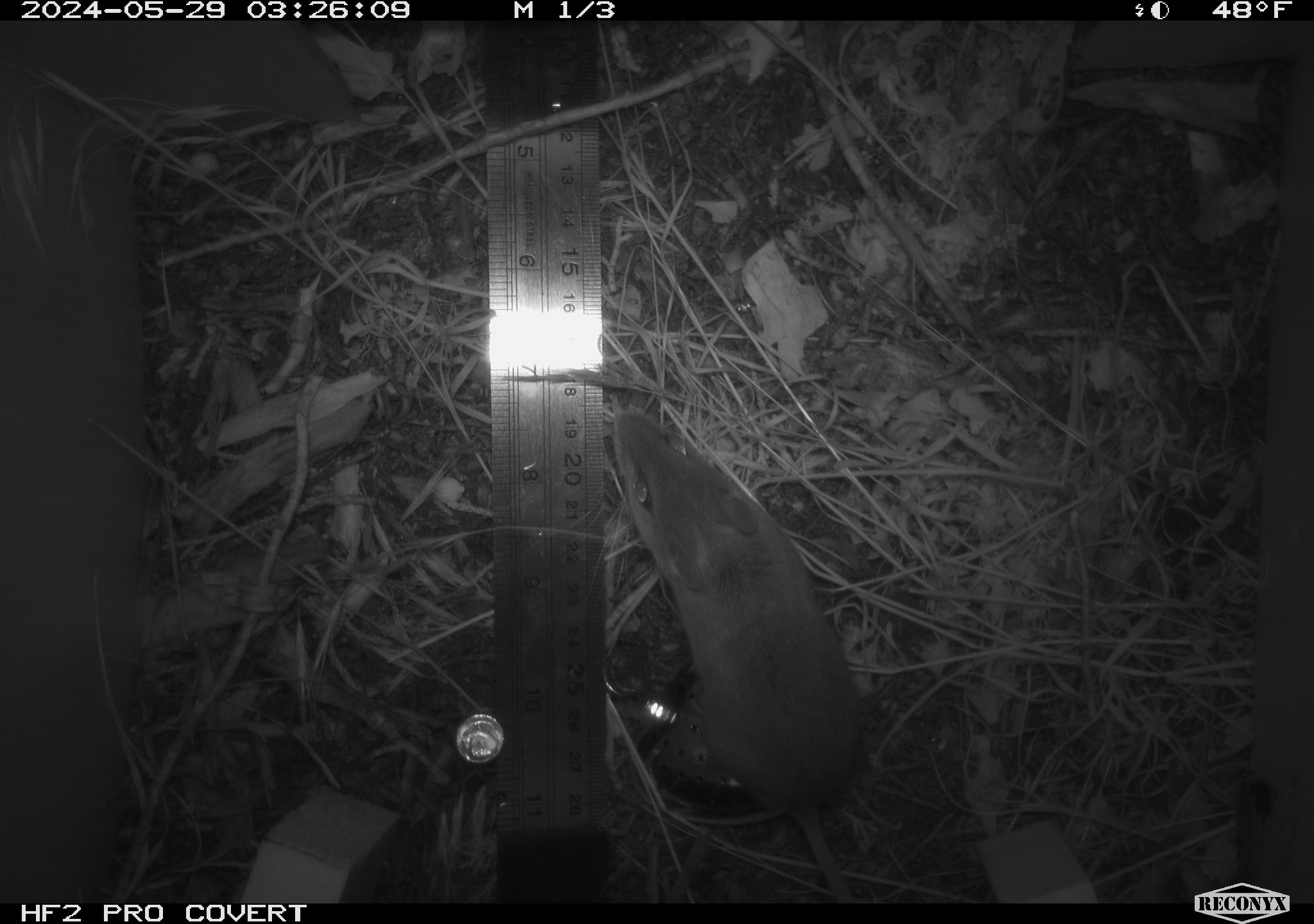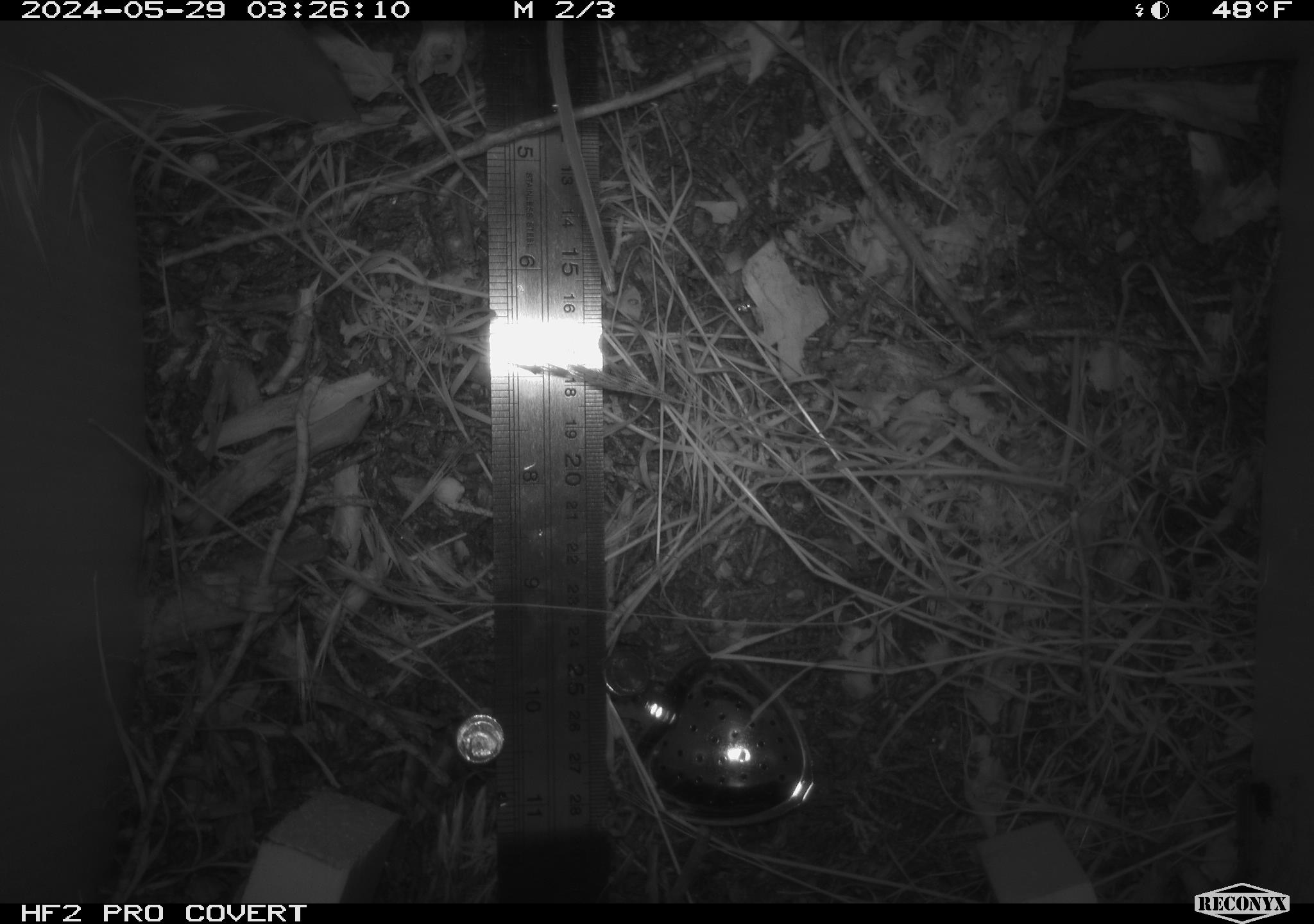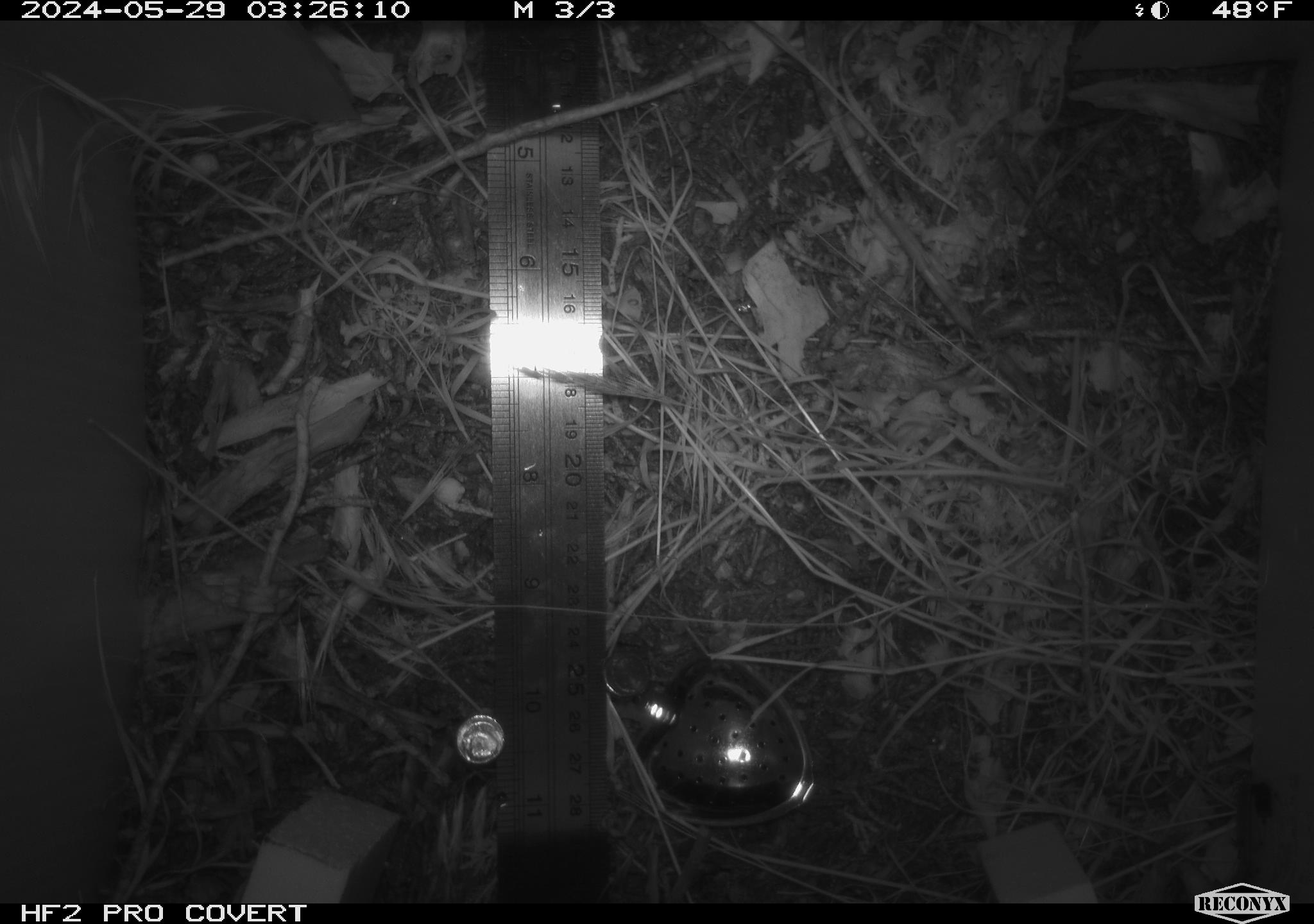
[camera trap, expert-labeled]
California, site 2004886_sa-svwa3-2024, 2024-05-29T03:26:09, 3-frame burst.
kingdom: Animalia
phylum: Chordata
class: Mammalia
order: Rodentia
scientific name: Rodentia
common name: mouse species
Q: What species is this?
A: Mouse species (Rodentia).